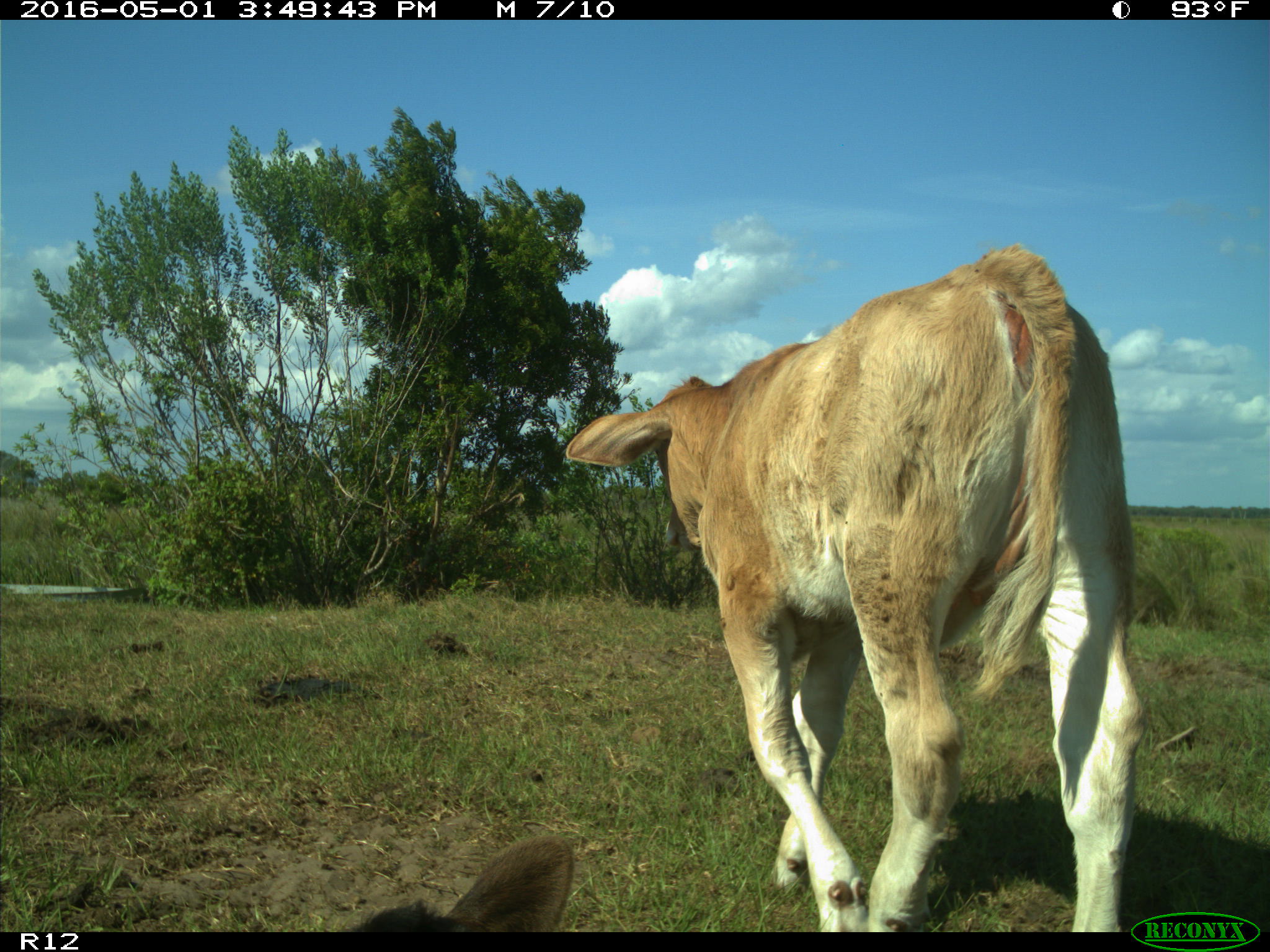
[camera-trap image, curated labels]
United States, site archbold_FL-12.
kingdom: Animalia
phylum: Chordata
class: Mammalia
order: Artiodactyla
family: Bovidae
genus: Bos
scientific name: Bos taurus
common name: domestic cow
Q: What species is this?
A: Bos taurus (domestic cow).